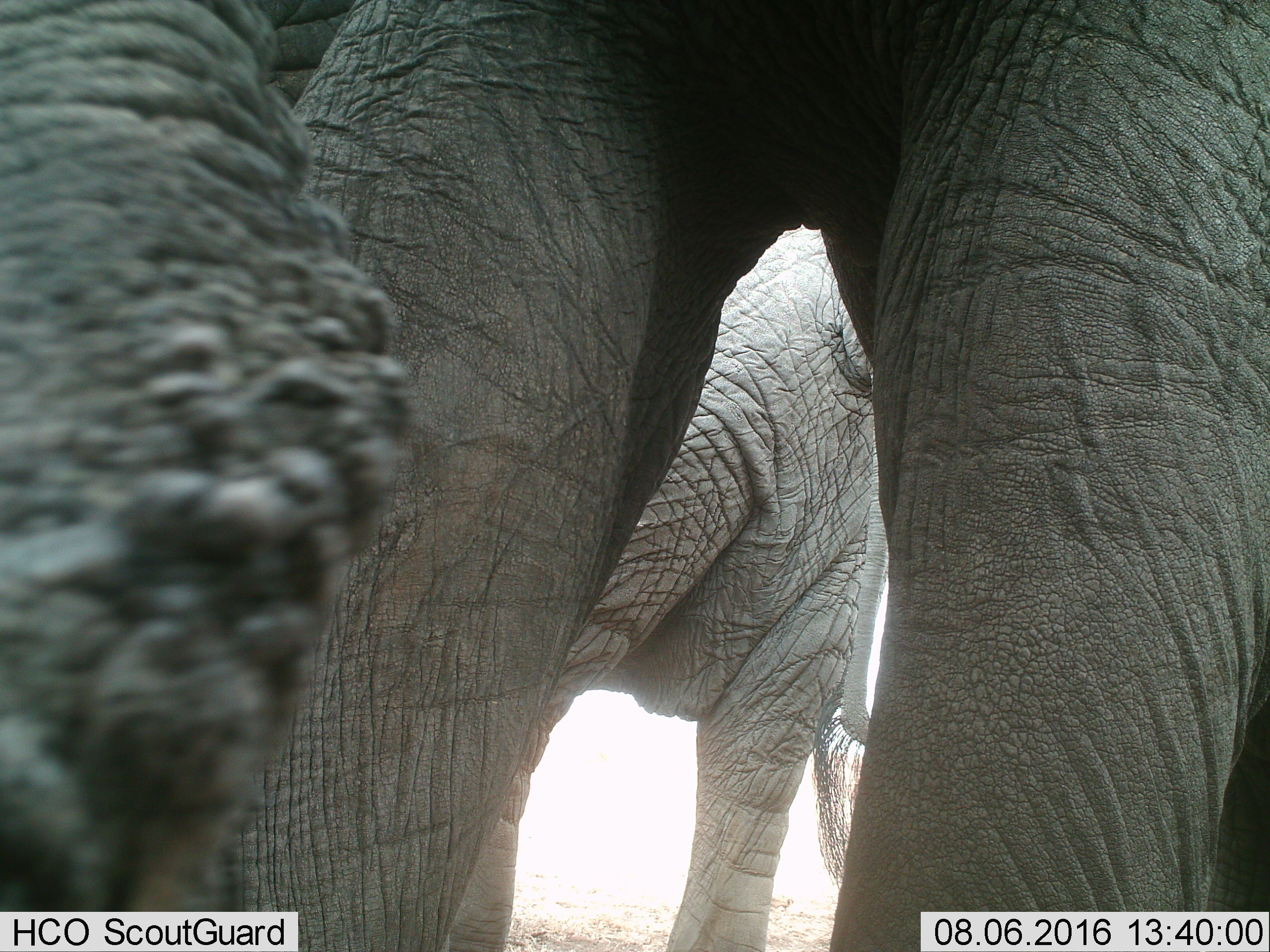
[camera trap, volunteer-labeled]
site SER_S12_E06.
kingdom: Animalia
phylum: Chordata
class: Mammalia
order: Proboscidea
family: Elephantidae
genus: Loxodonta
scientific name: Loxodonta africana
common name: african bush elephant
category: elephant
Elephant (african bush elephant) (Loxodonta africana), count 2. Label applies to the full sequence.